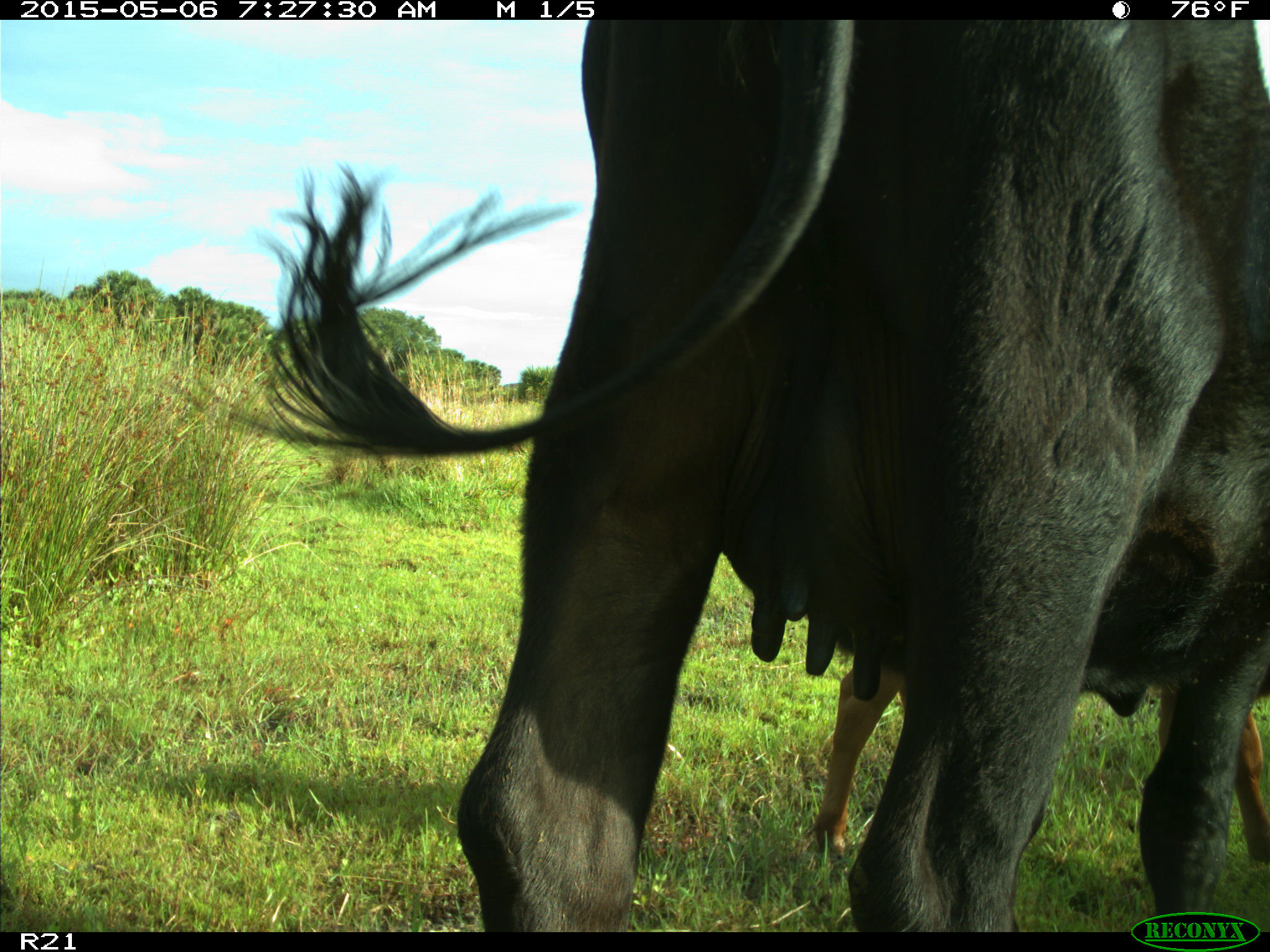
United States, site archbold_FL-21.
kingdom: Animalia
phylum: Chordata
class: Mammalia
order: Artiodactyla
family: Bovidae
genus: Bos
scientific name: Bos taurus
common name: domestic cow